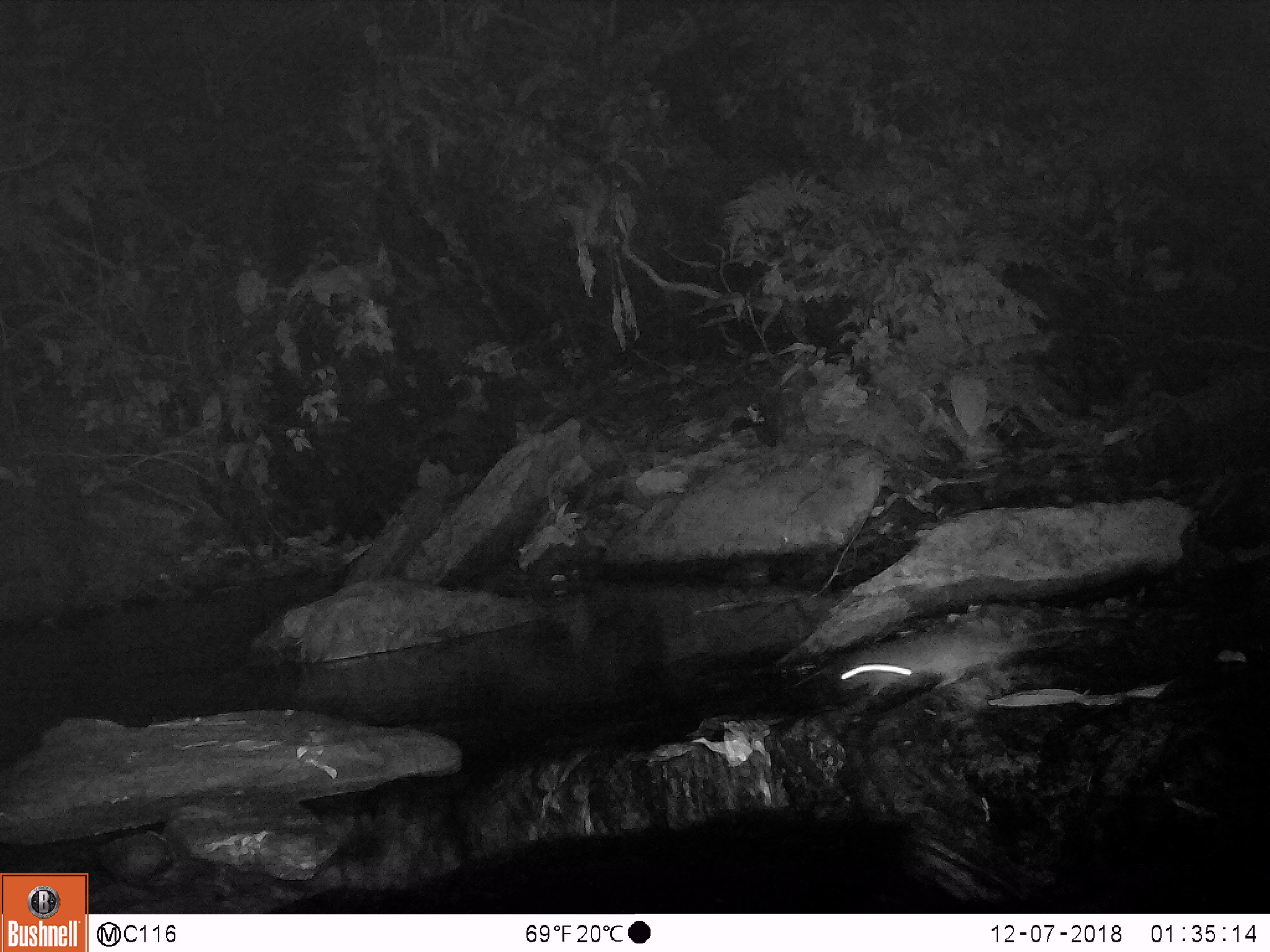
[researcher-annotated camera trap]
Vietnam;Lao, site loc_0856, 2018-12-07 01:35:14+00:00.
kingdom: Animalia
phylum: Chordata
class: Mammalia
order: Rodentia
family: Muridae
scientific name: Muridae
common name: old-world mice and rats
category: unidentified murid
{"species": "unidentified murid (old-world mice and rats) (Muridae)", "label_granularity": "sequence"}